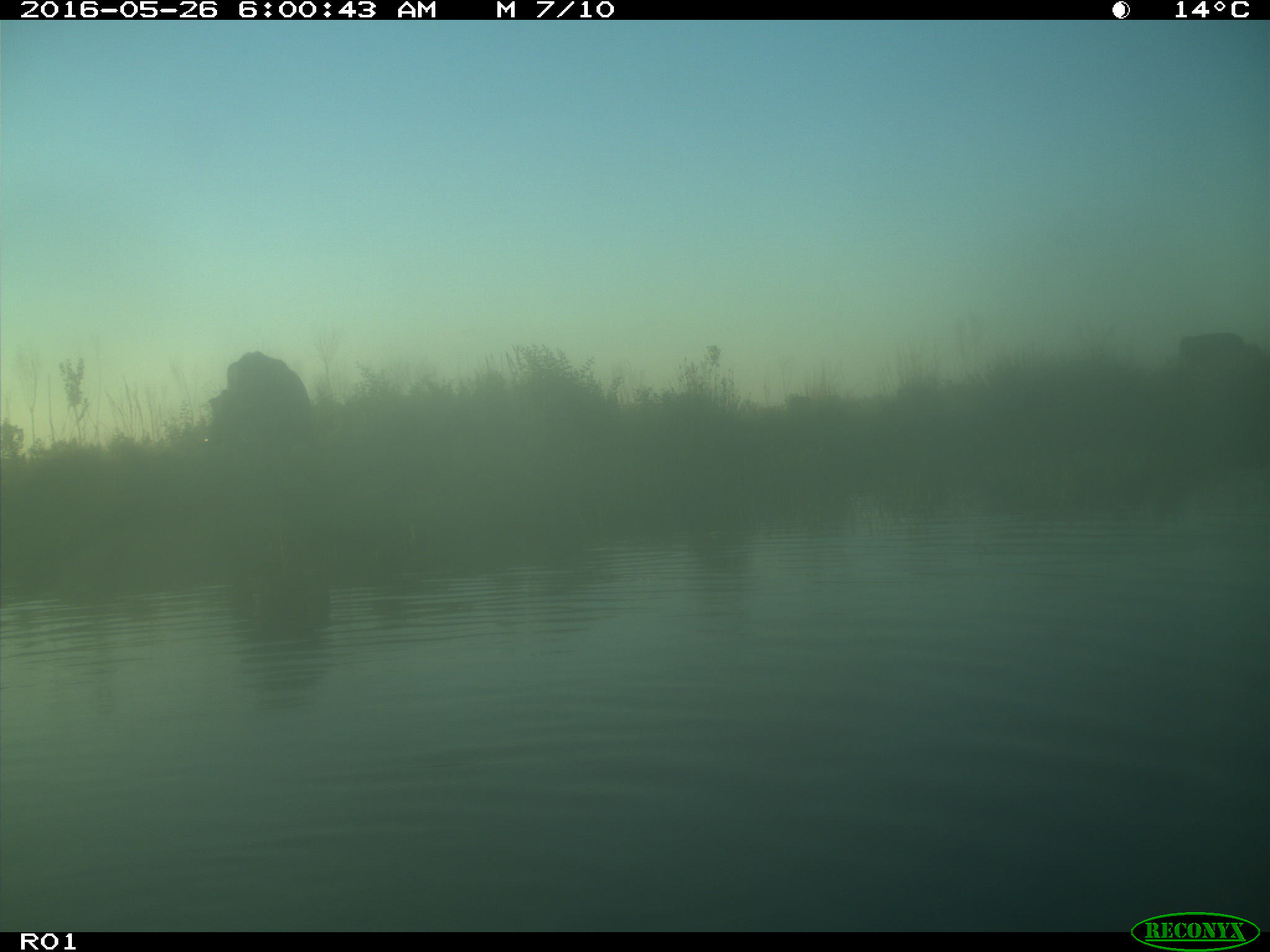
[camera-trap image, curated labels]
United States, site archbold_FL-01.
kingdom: Animalia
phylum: Chordata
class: Mammalia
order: Artiodactyla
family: Bovidae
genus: Bos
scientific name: Bos taurus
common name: domestic cow